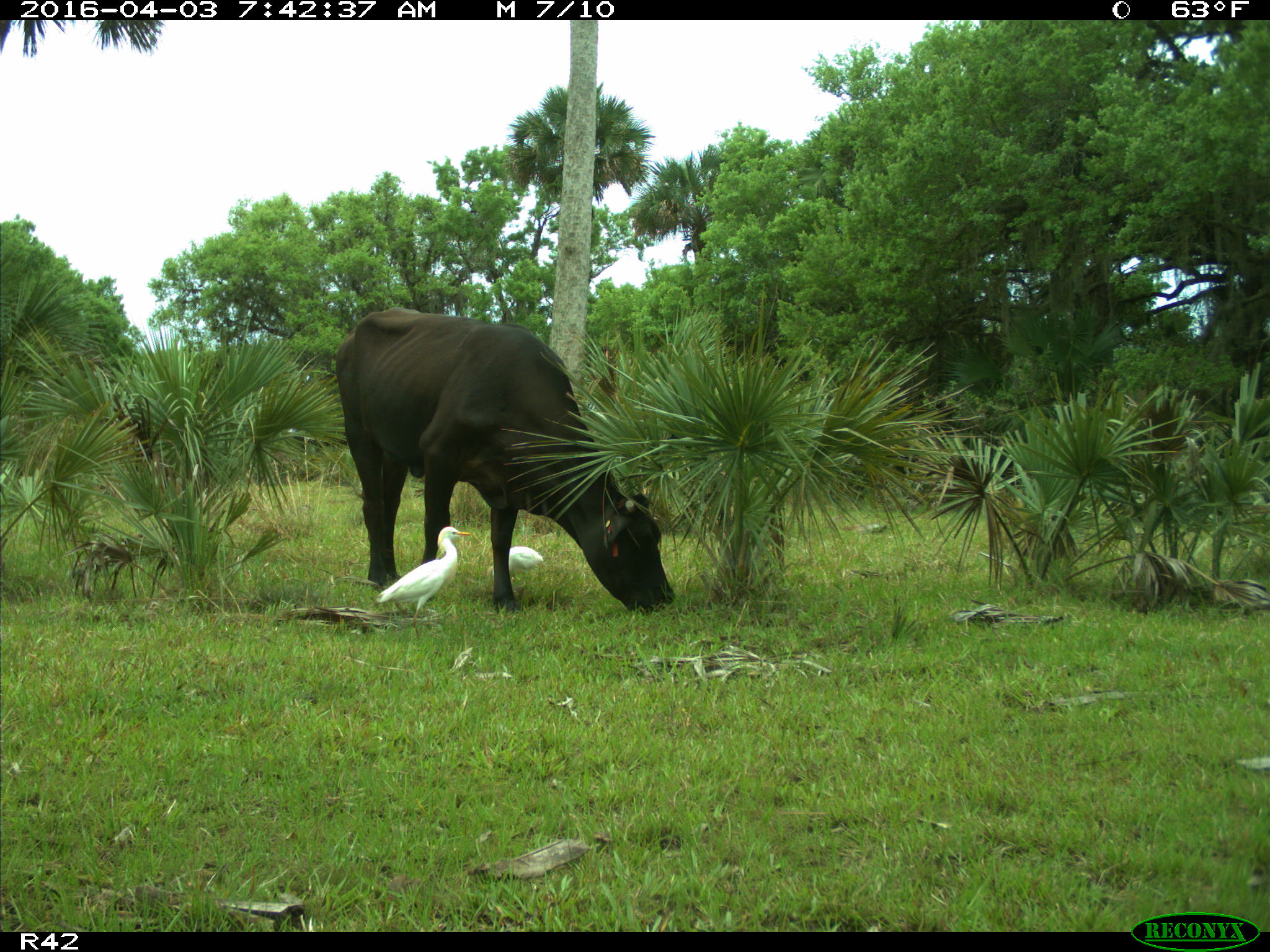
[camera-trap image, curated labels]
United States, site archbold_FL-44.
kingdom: Animalia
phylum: Chordata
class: Mammalia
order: Artiodactyla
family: Bovidae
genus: Bos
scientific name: Bos taurus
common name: domestic cow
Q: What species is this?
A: Bos taurus (domestic cow).